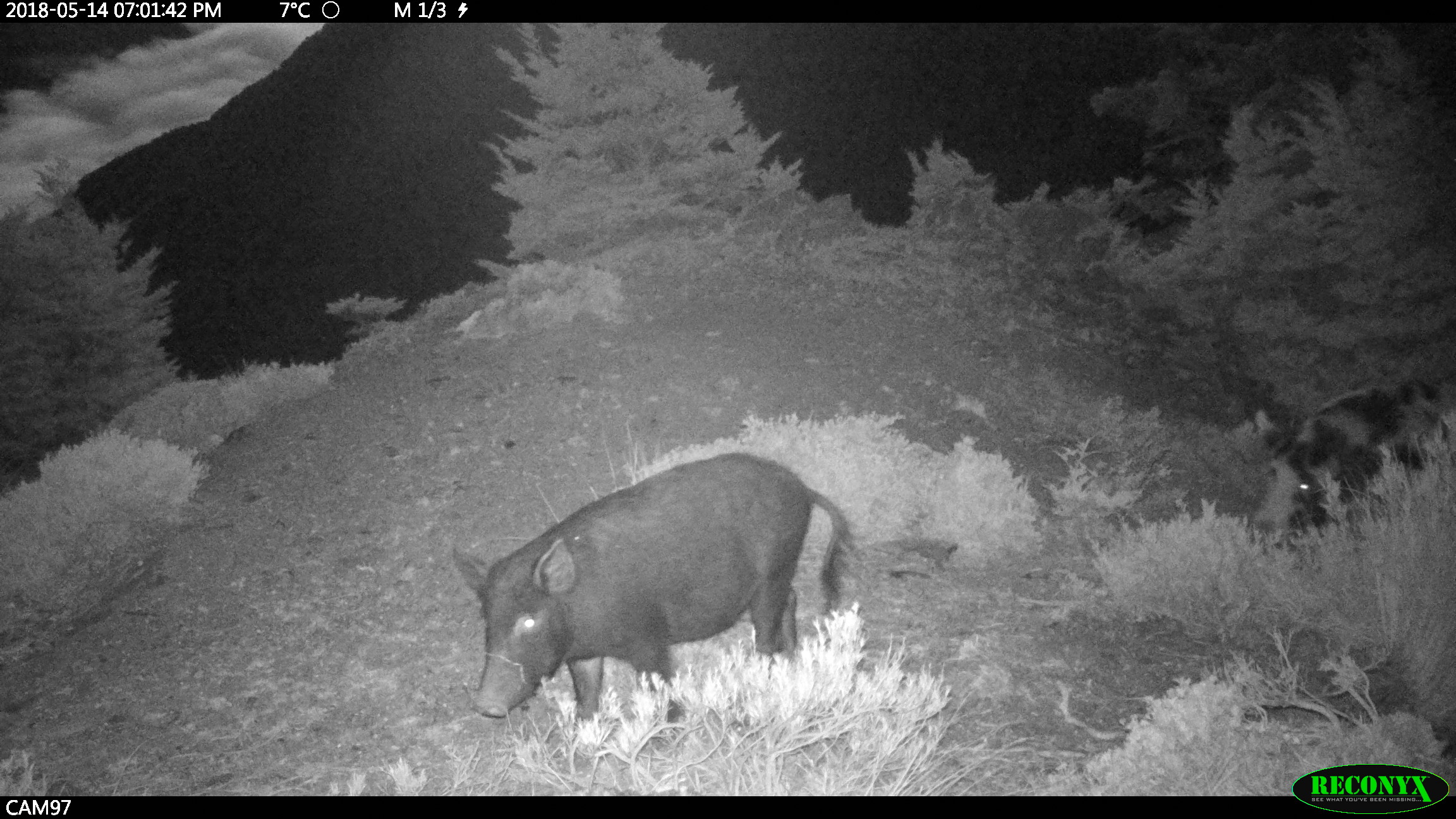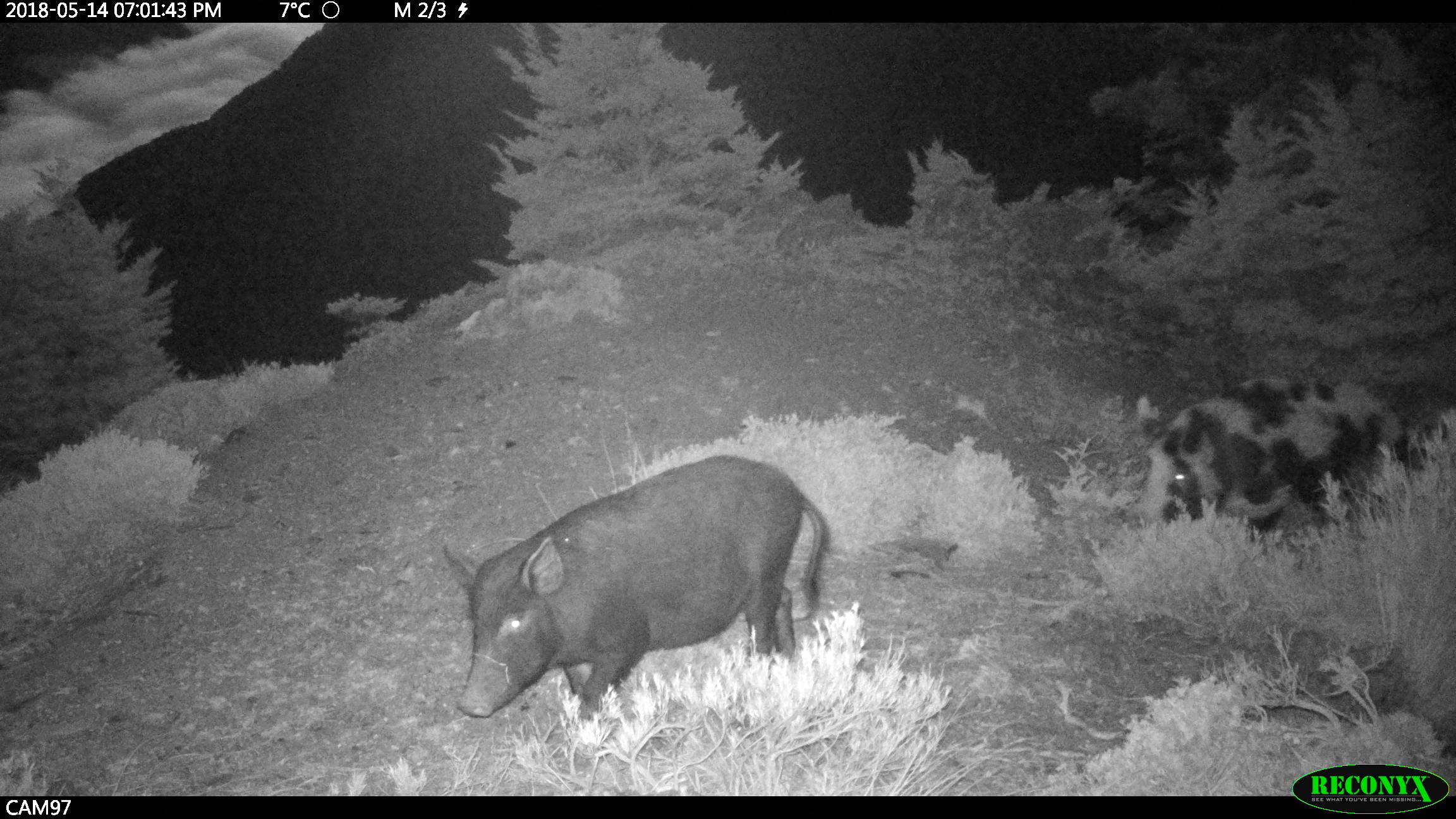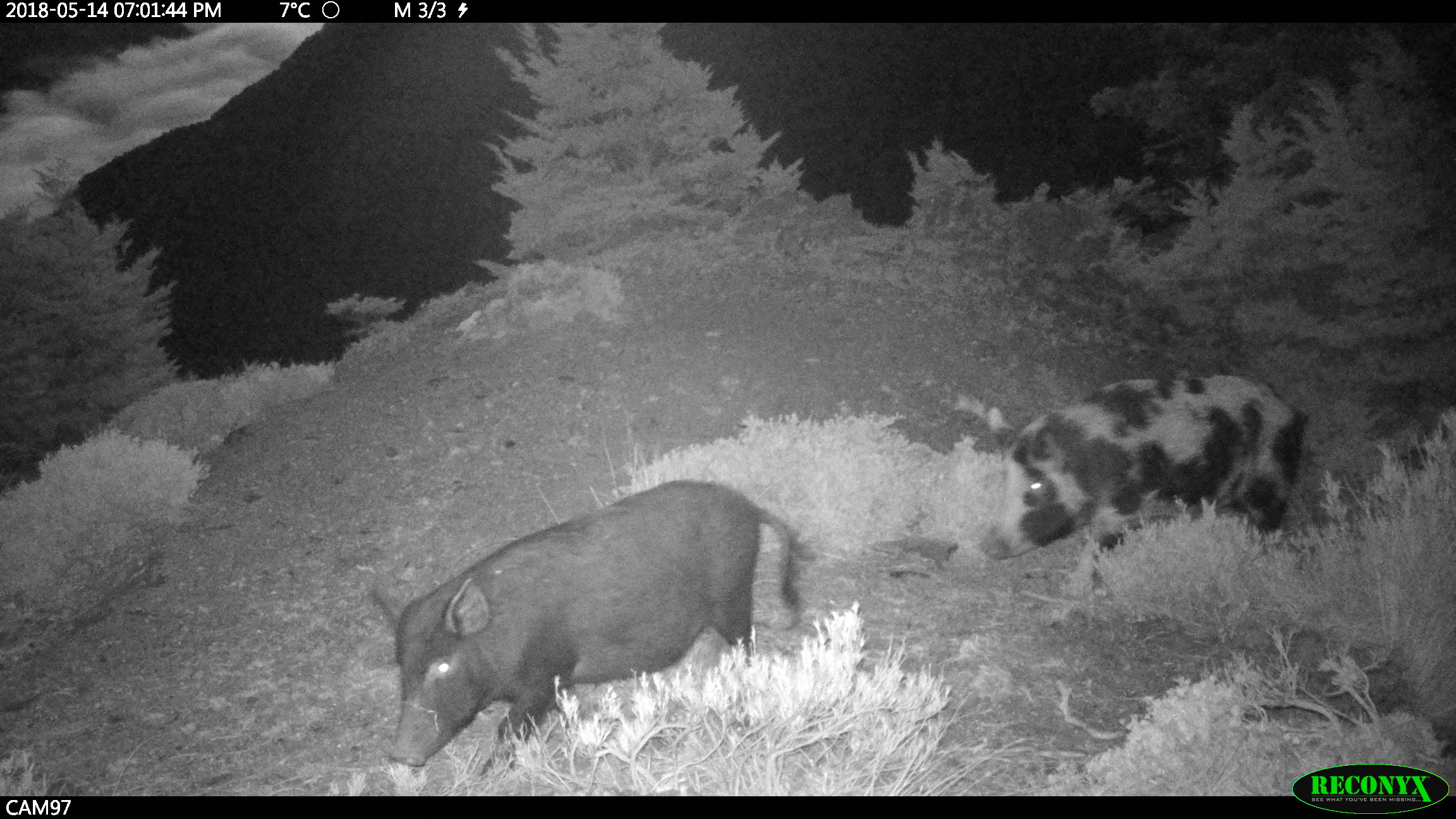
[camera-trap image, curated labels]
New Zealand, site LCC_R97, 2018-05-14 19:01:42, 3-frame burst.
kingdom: Animalia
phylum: Chordata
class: Mammalia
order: Artiodactyla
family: Suidae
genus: Sus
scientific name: Sus scrofa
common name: pig